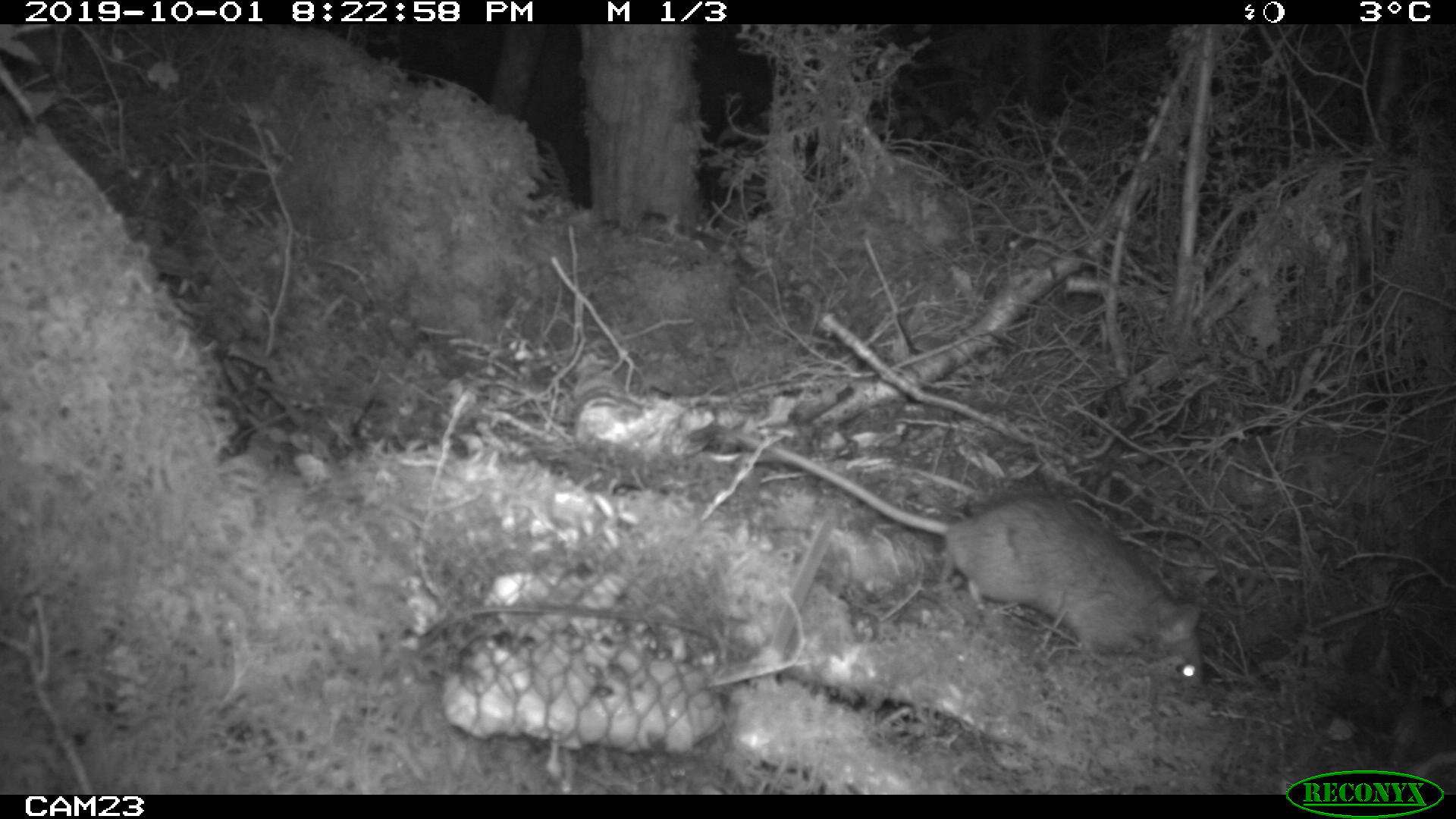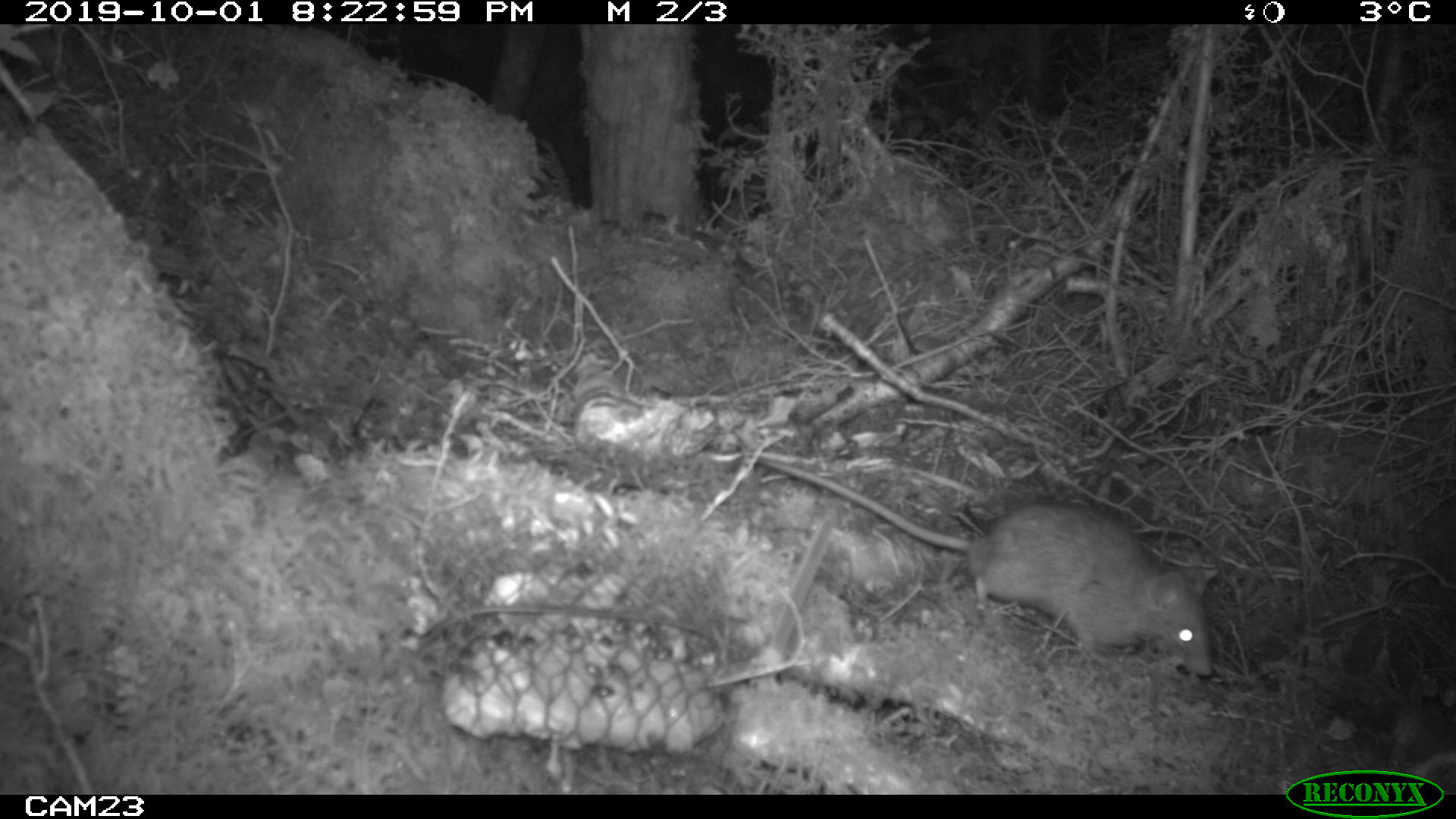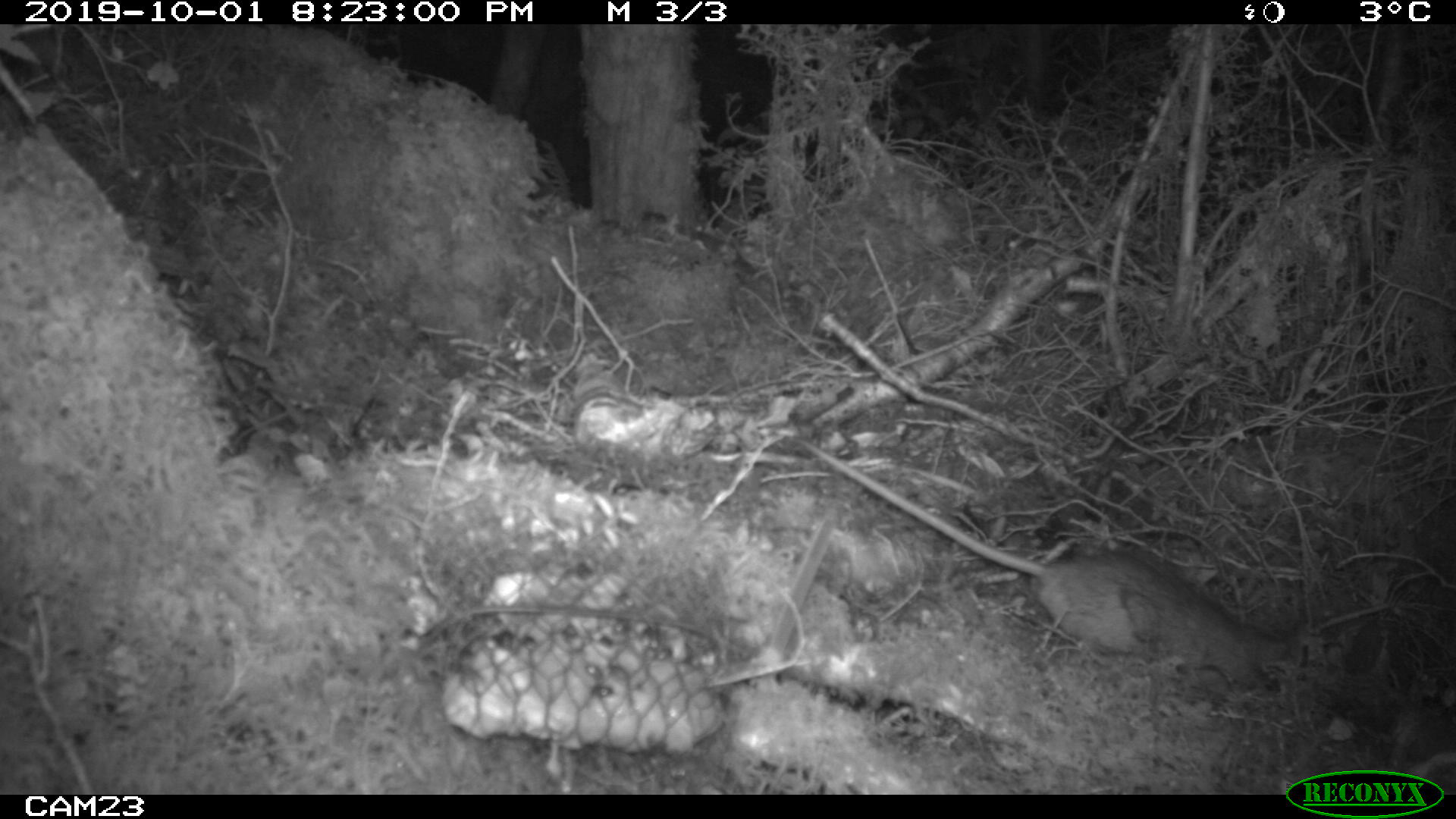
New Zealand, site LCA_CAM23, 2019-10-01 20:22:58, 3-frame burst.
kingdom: Animalia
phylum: Chordata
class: Mammalia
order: Rodentia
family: Muridae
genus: Rattus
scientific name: Rattus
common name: rat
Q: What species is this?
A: Rat (Rattus).